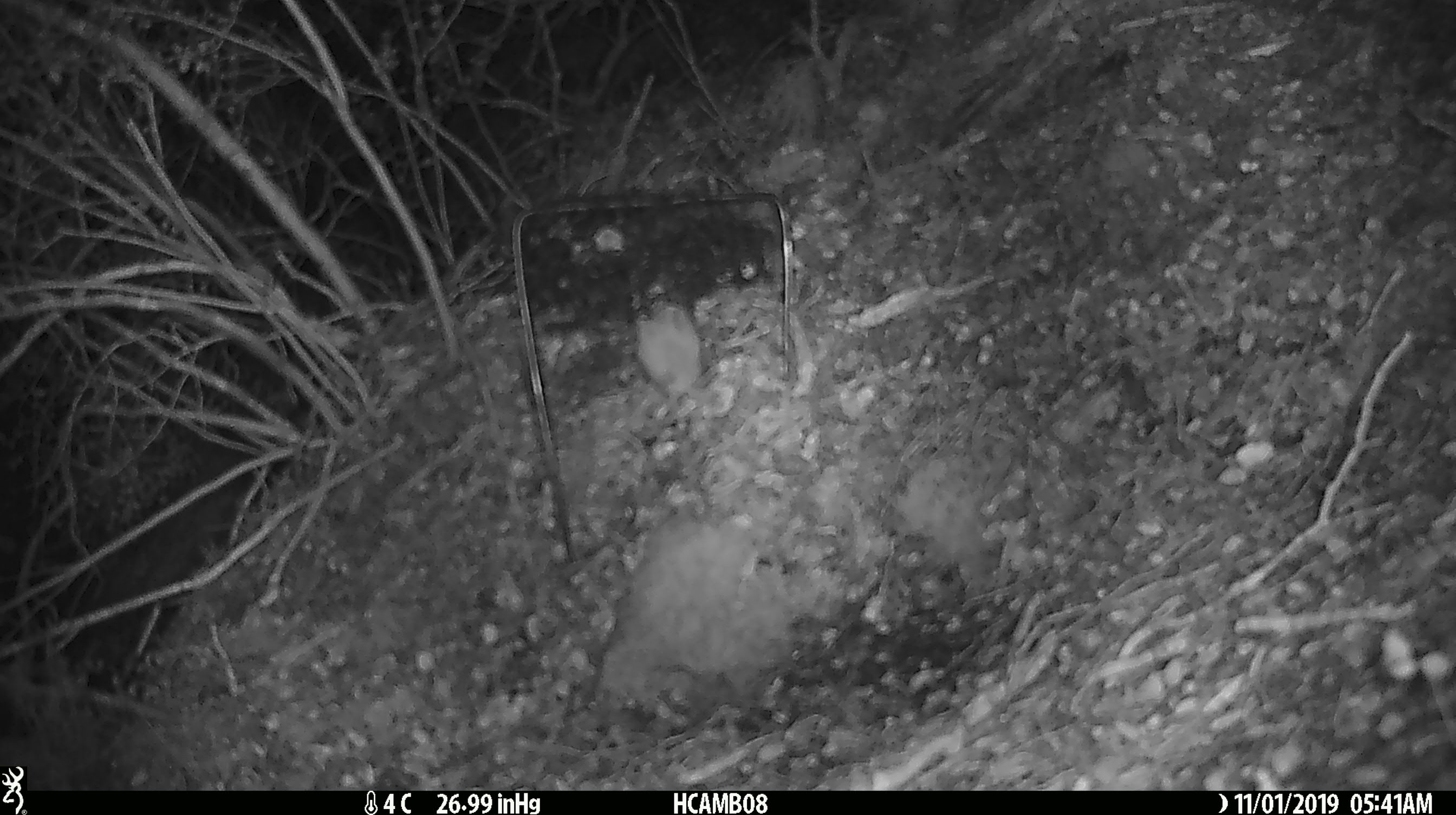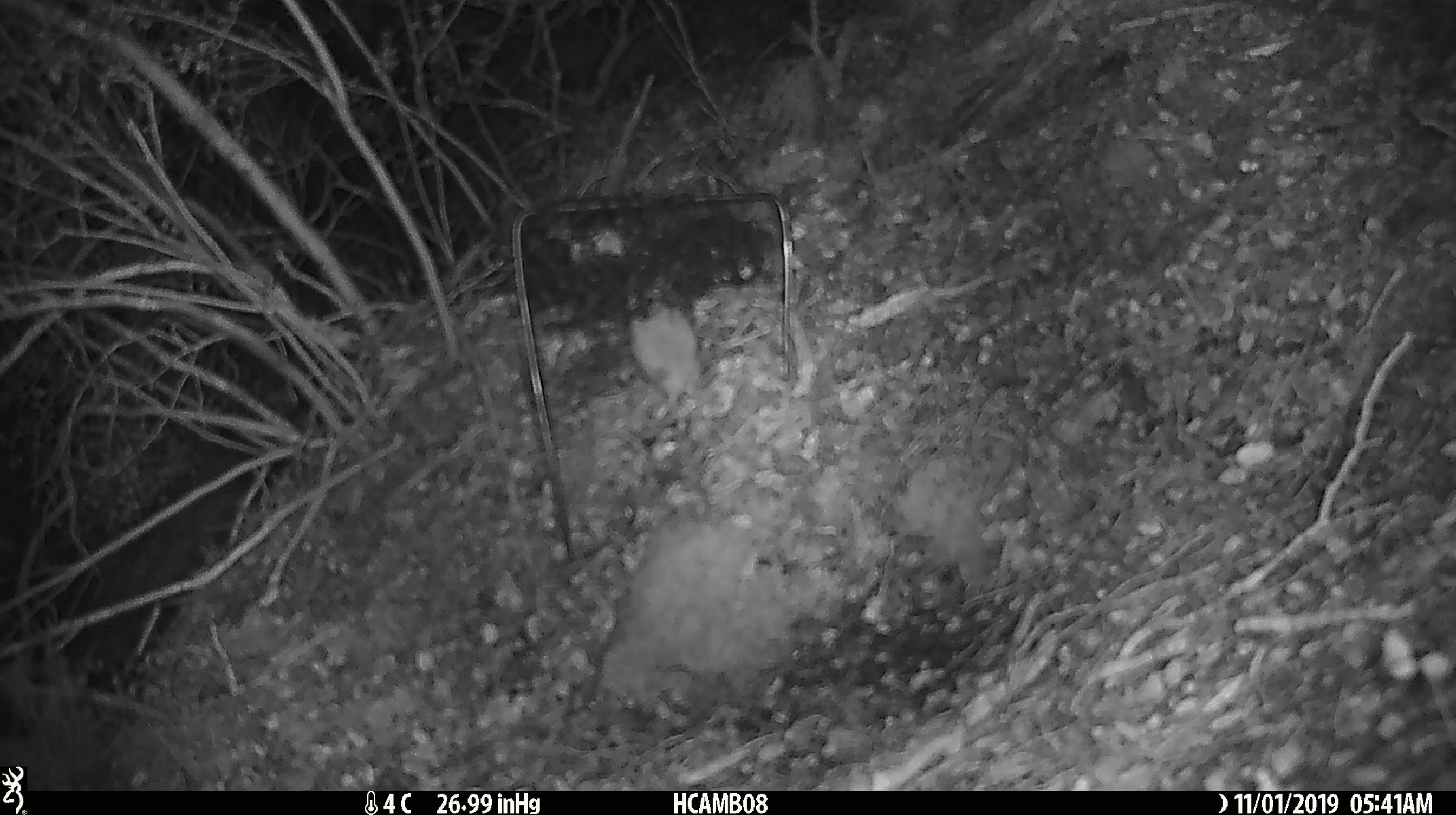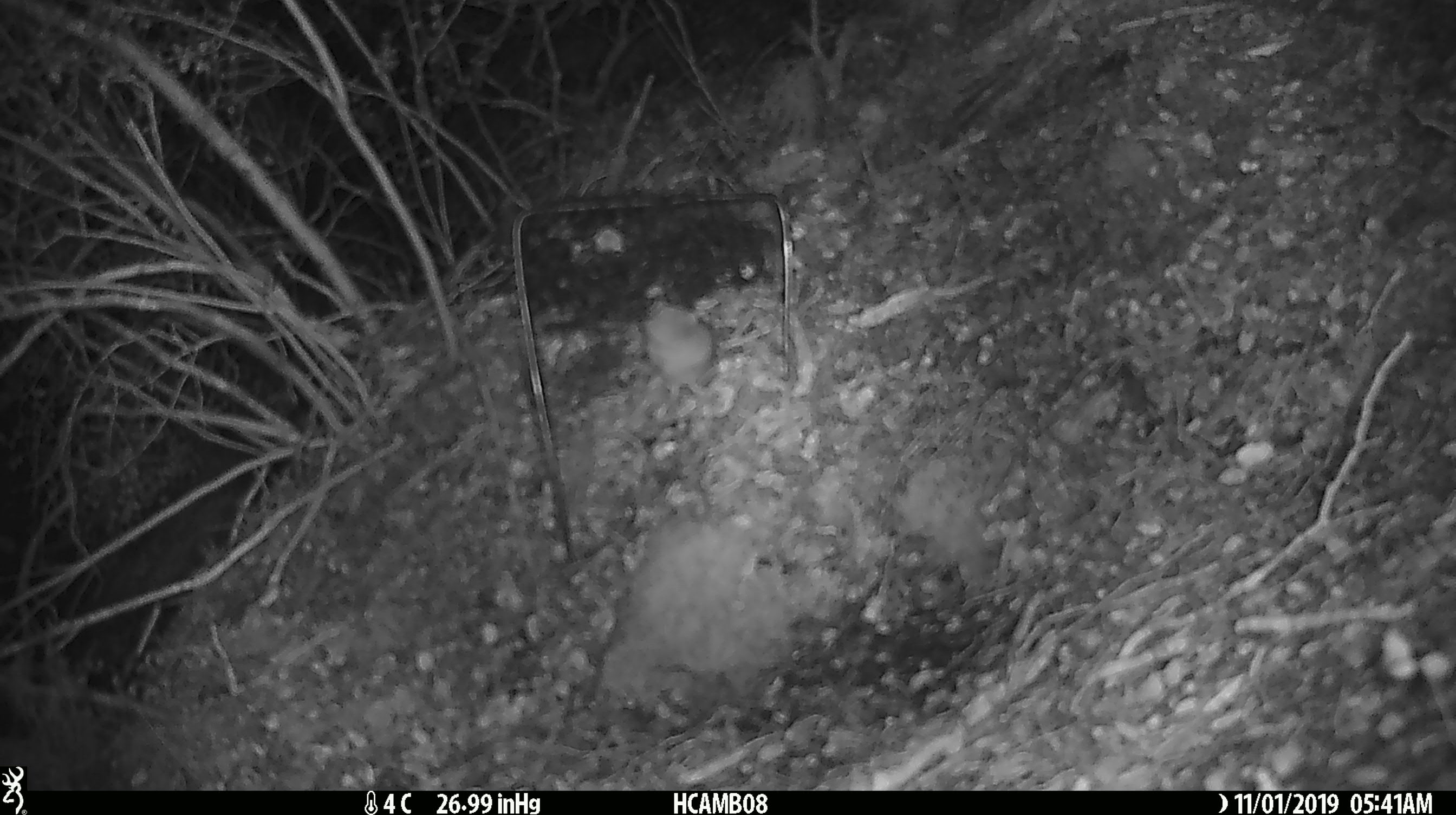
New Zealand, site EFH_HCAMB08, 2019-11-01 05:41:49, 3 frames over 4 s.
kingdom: Animalia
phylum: Chordata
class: Mammalia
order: Rodentia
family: Muridae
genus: Mus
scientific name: Mus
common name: mouse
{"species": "mouse (Mus)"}